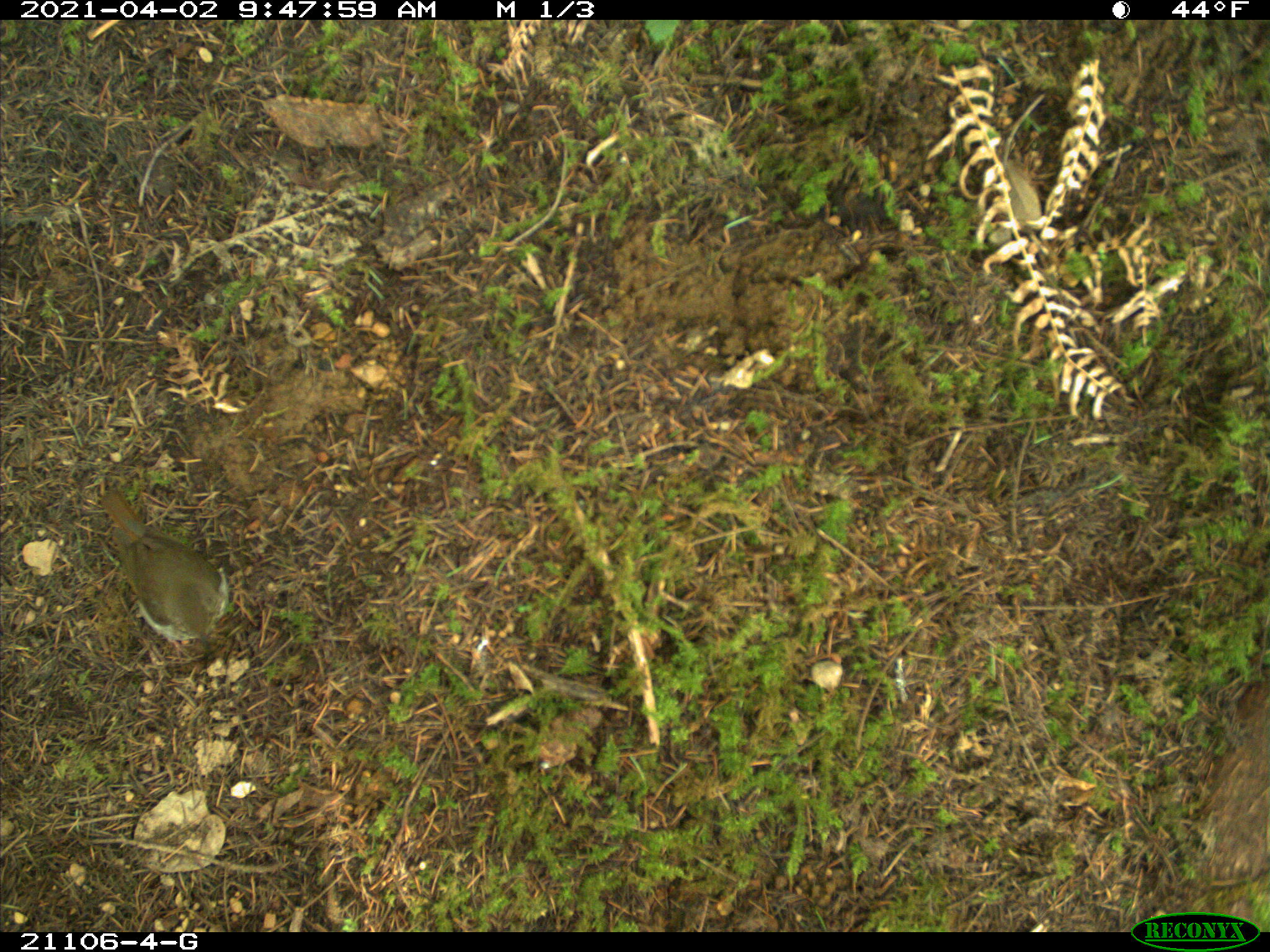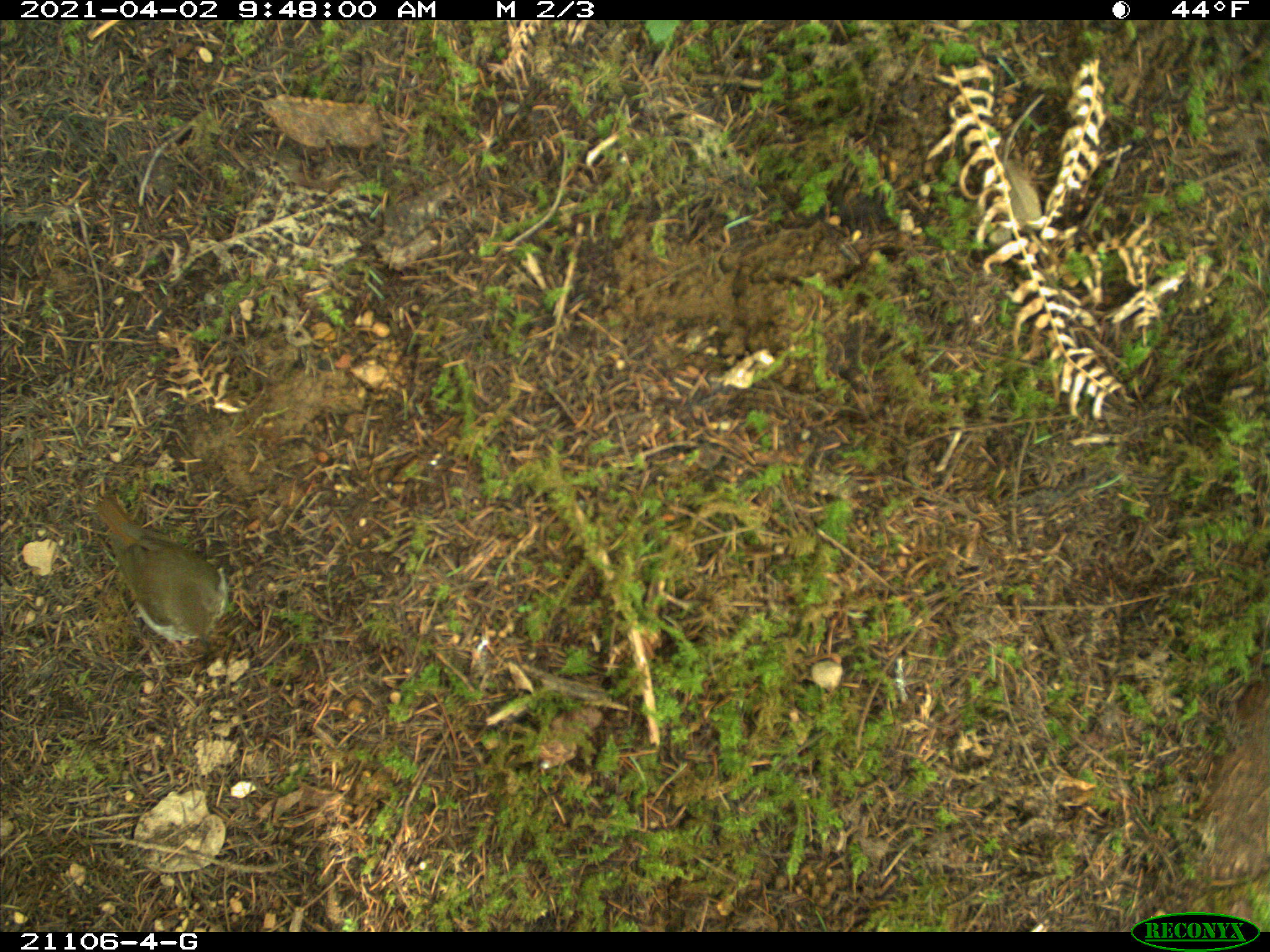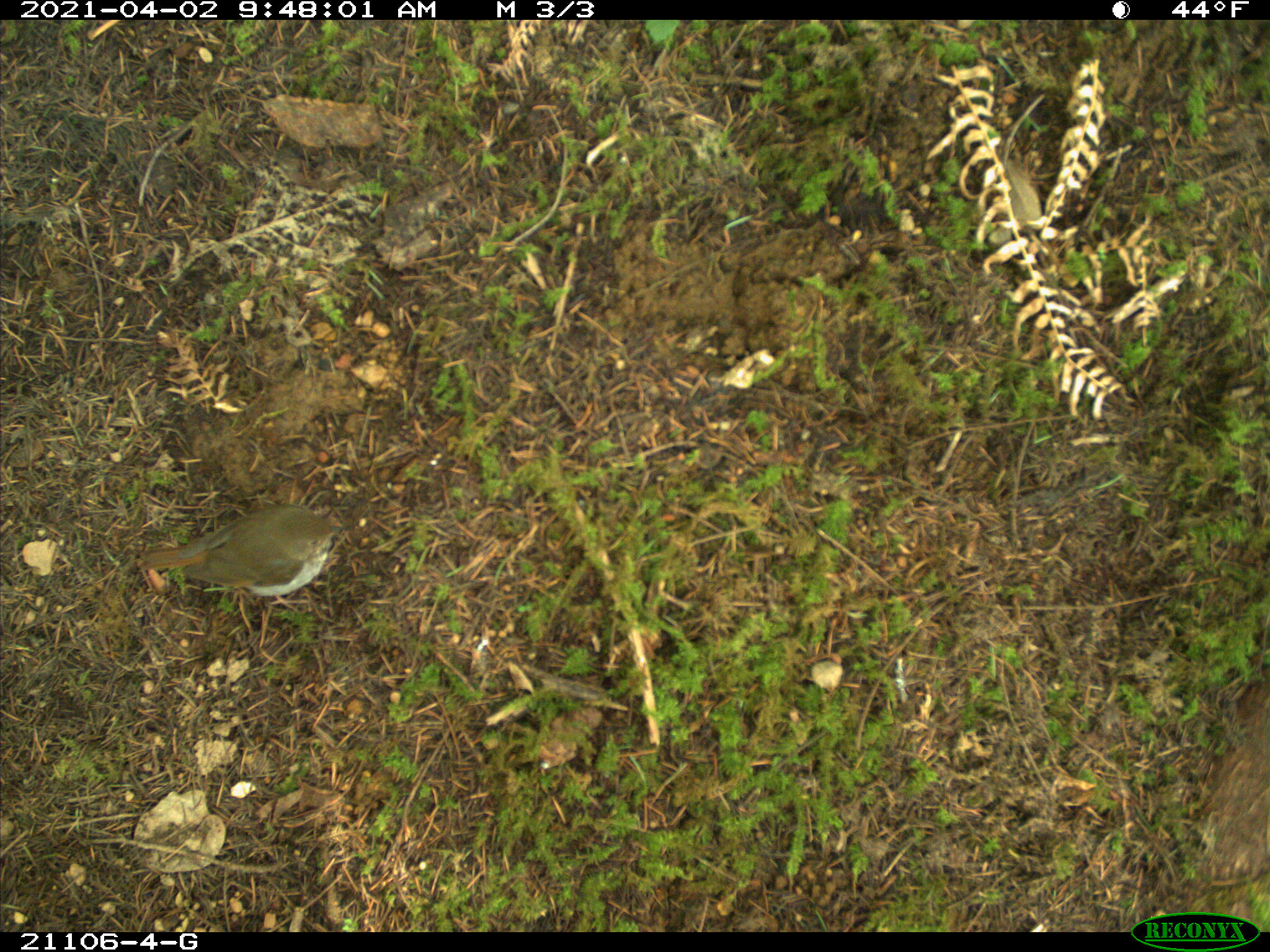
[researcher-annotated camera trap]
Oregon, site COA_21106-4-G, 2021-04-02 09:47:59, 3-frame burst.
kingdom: Animalia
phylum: Chordata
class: Aves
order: Passeriformes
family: Turdidae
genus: Catharus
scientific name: Catharus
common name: brown thrushes and nightingale-thrushes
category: catharus species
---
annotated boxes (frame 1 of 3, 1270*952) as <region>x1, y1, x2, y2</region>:
catharus species: <region>76, 474, 255, 671</region>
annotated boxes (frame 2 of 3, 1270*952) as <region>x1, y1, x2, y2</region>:
catharus species: <region>72, 481, 273, 675</region>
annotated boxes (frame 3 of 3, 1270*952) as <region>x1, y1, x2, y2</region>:
catharus species: <region>112, 481, 375, 613</region>